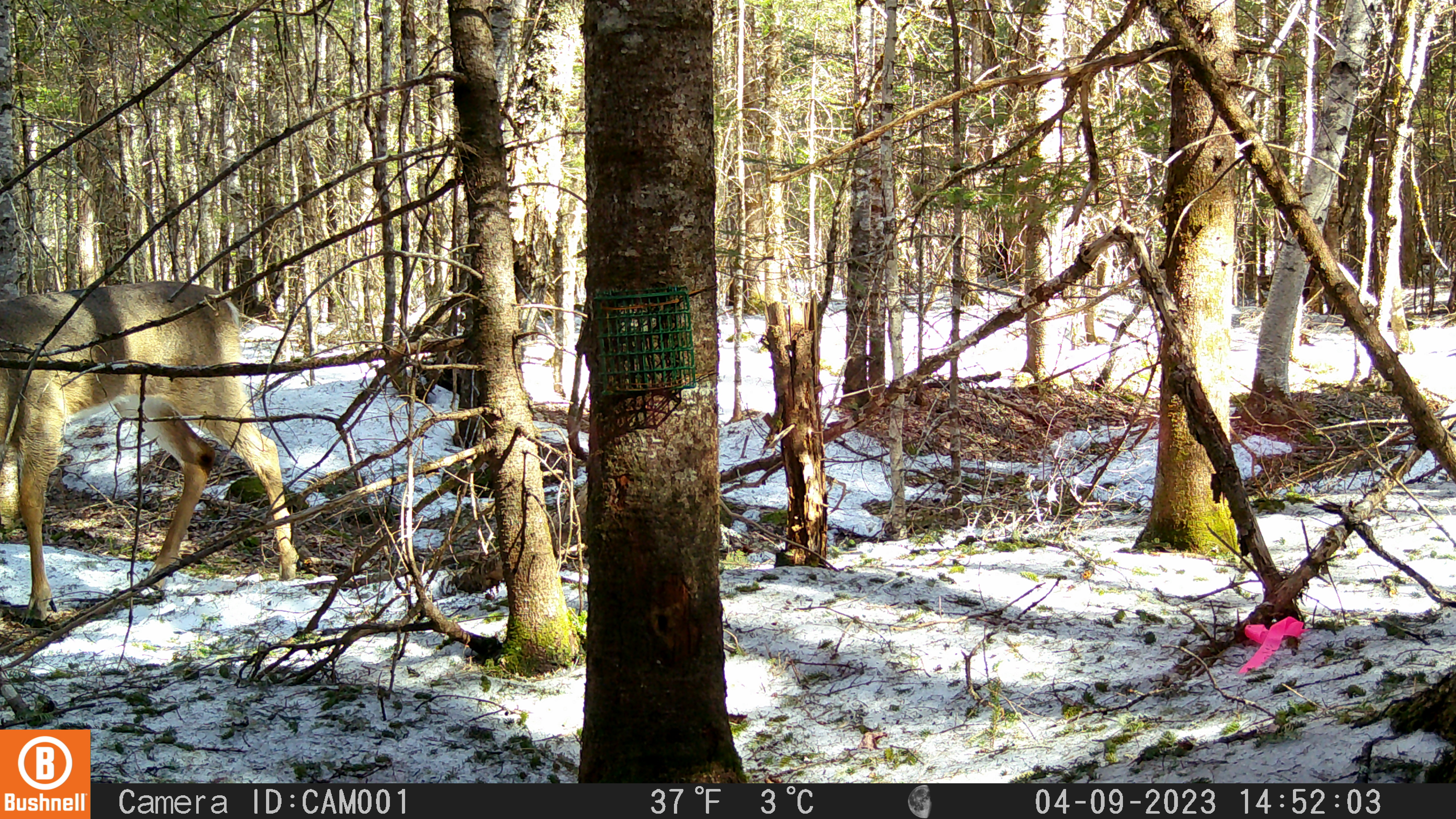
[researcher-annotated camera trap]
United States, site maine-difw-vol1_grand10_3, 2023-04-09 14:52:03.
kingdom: Animalia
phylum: Chordata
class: Mammalia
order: Artiodactyla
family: Cervidae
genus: Odocoileus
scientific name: Odocoileus virginianus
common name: white-tailed deer